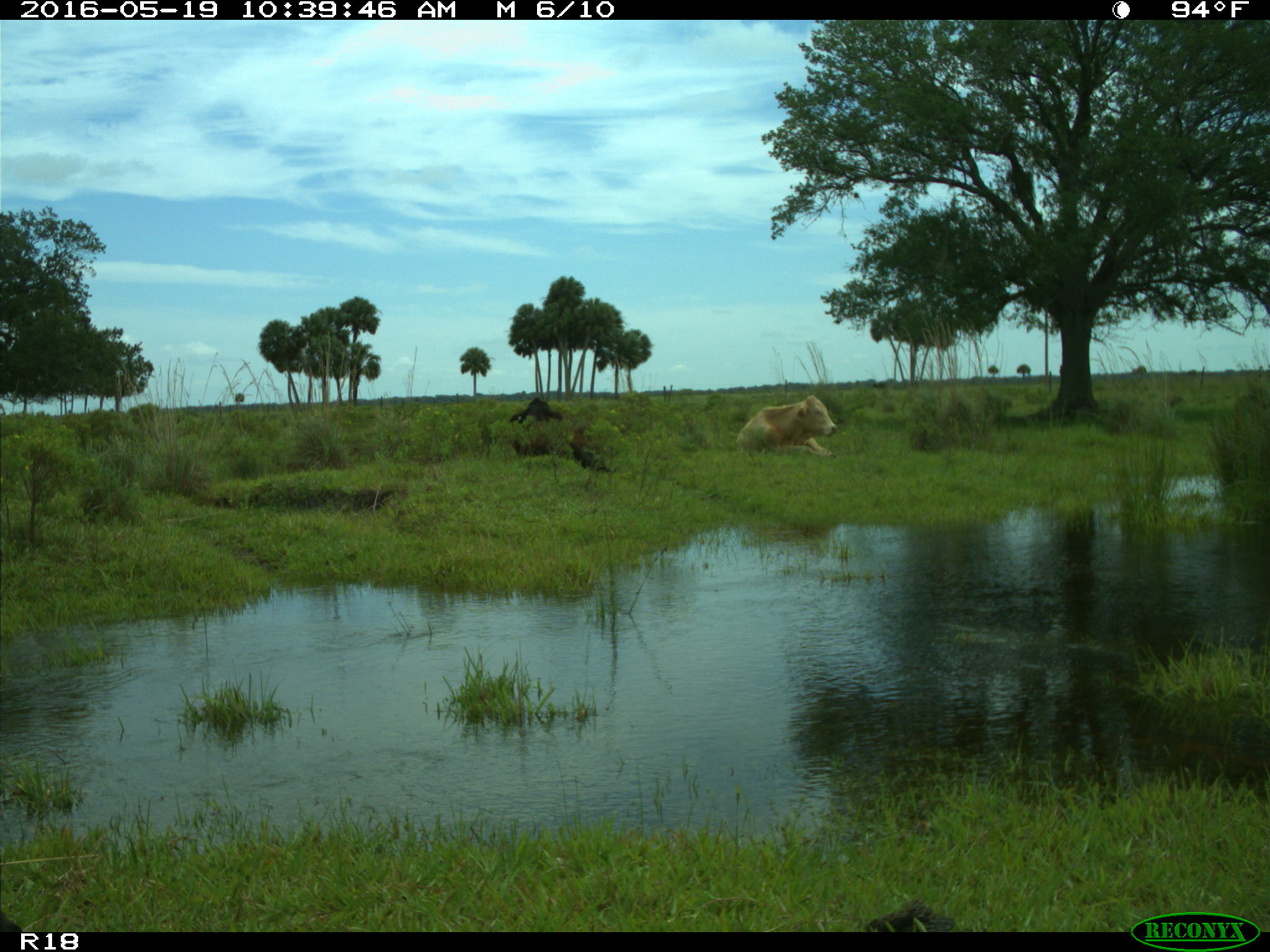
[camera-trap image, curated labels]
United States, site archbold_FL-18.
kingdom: Animalia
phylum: Chordata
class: Mammalia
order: Artiodactyla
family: Bovidae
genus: Bos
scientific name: Bos taurus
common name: domestic cow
Bos taurus (domestic cow).